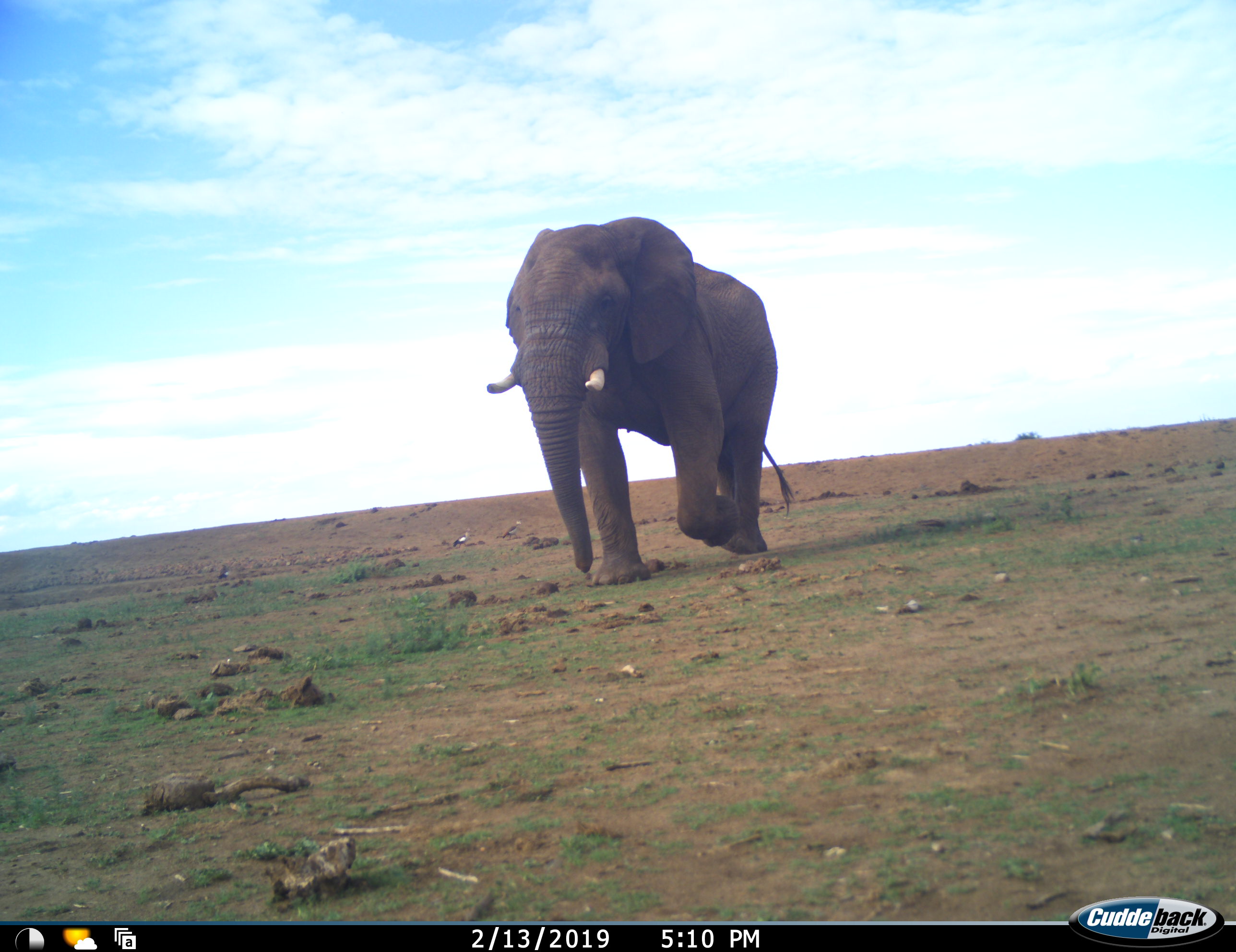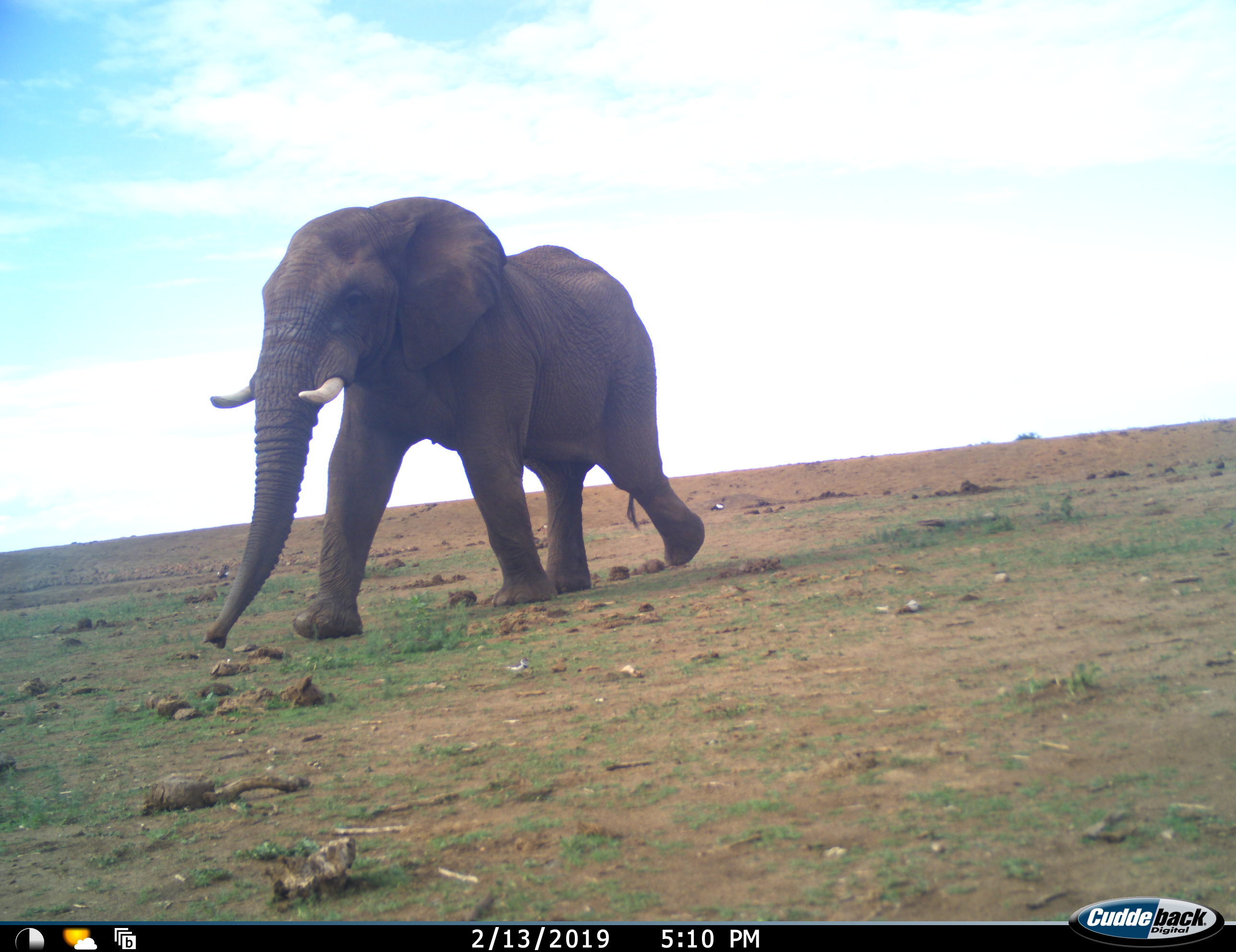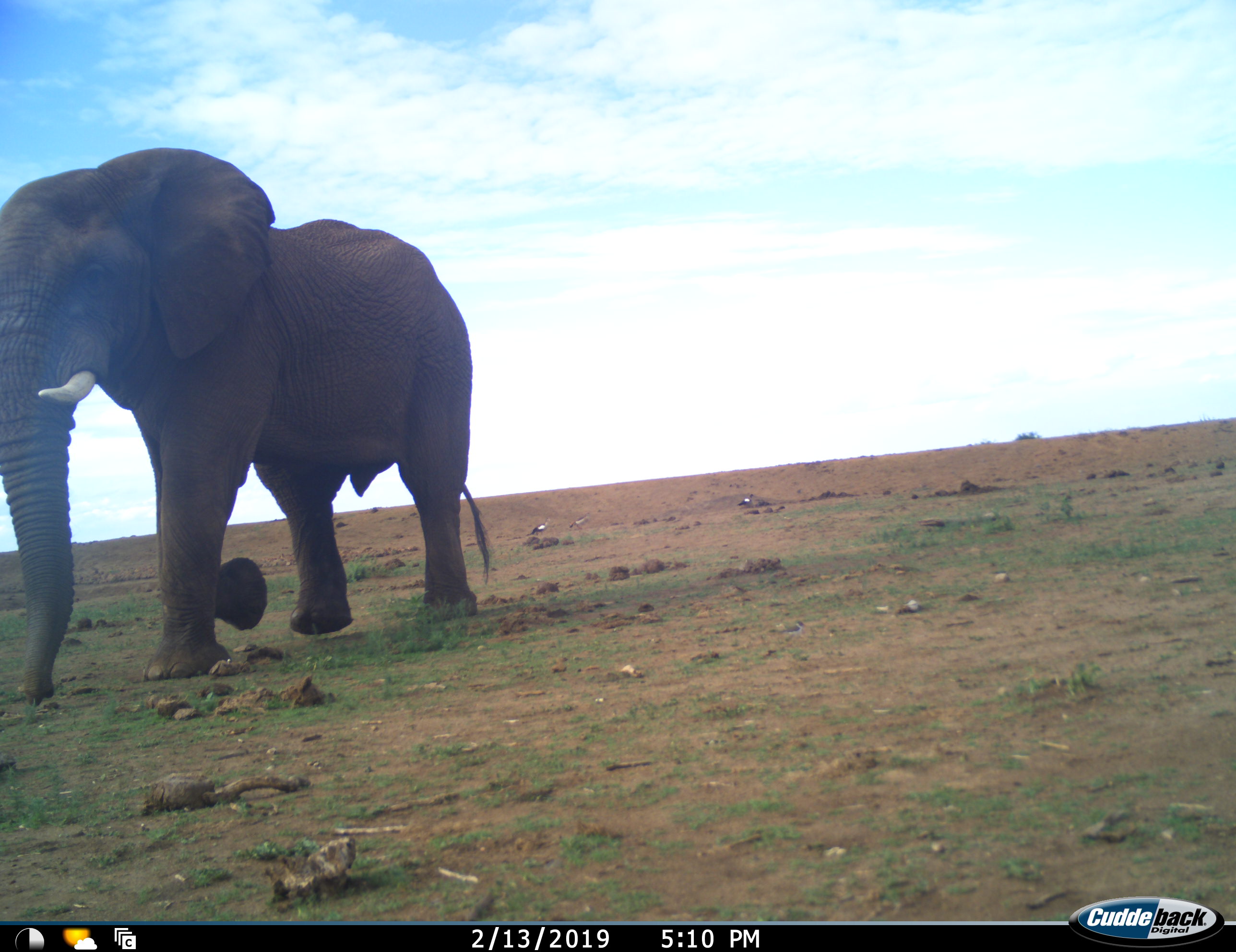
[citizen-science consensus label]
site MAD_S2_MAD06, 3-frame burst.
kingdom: Animalia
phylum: Chordata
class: Mammalia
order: Proboscidea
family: Elephantidae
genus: Loxodonta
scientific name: Loxodonta africana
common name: african bush elephant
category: elephant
Elephant (african bush elephant) (Loxodonta africana), count 1. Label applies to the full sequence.